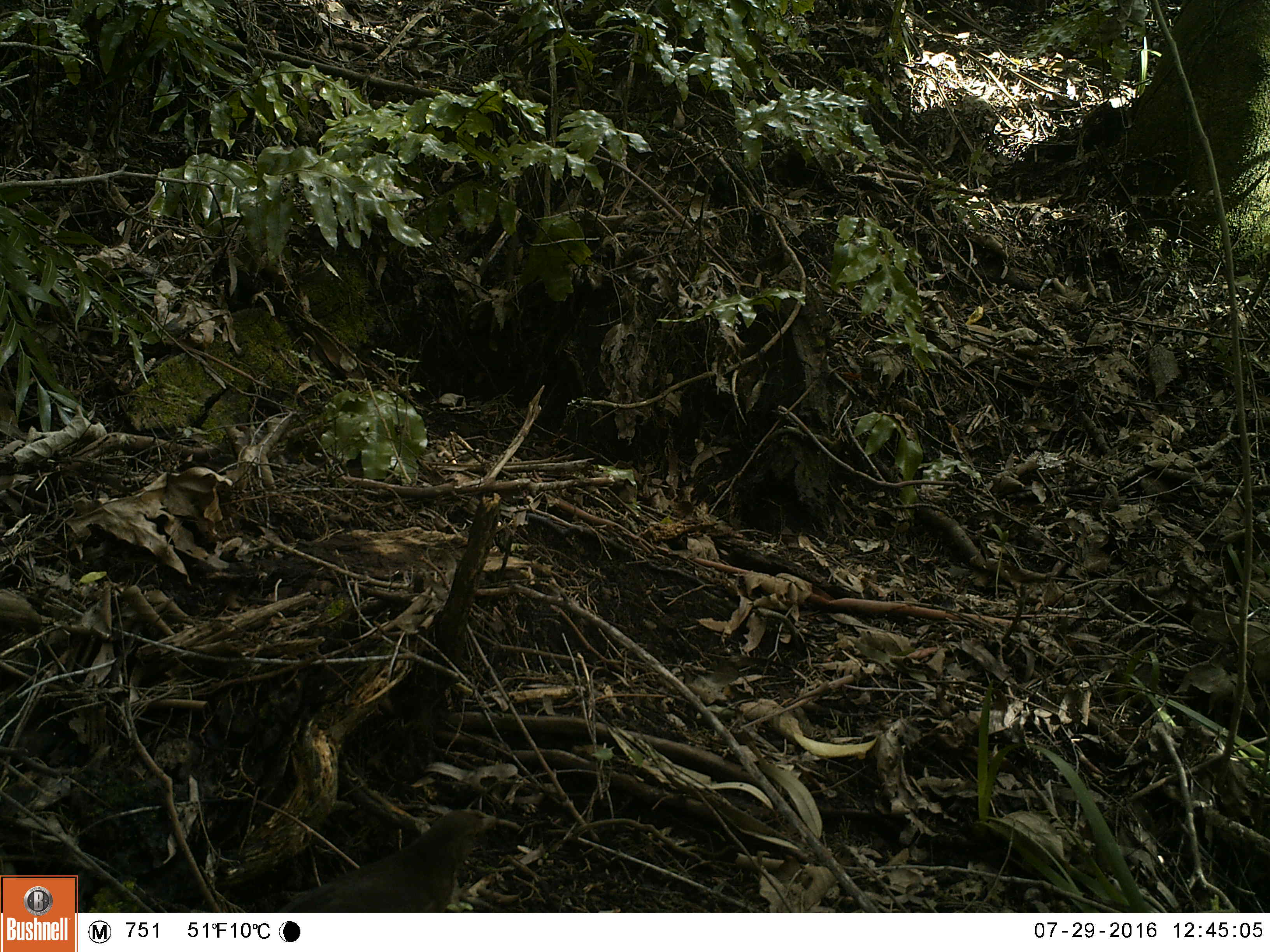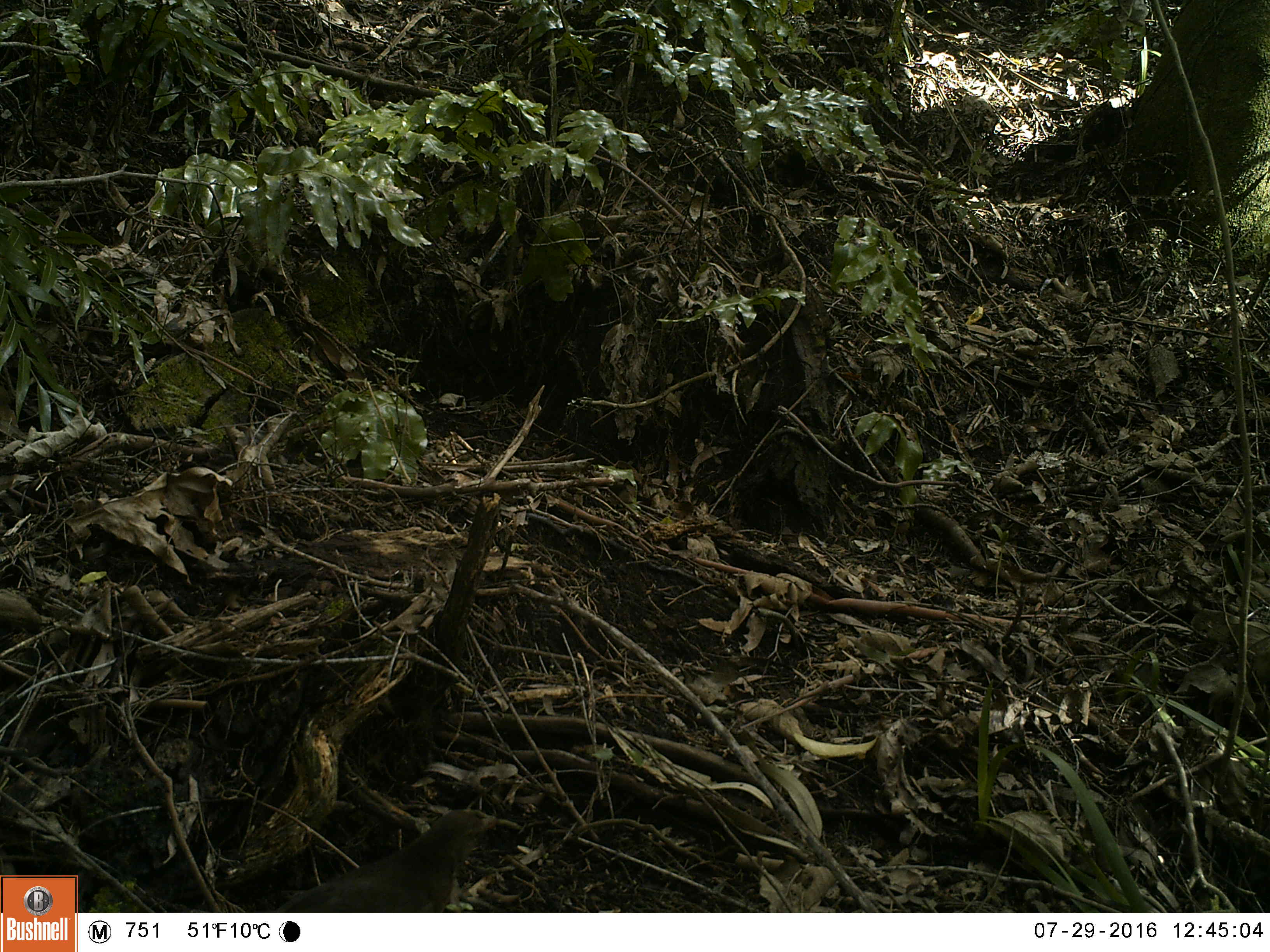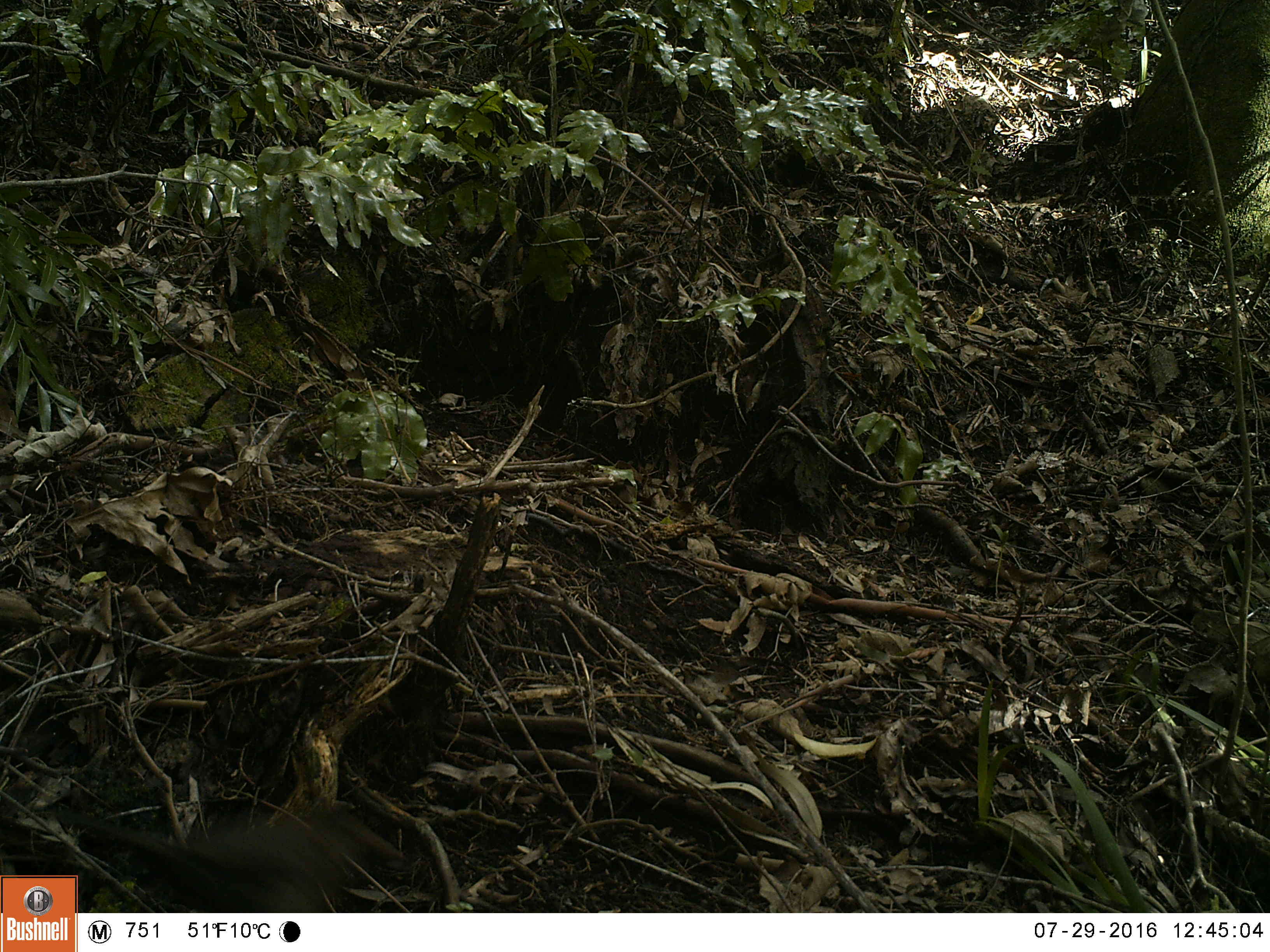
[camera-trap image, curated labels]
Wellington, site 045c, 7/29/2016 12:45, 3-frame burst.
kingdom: Animalia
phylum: Chordata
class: Aves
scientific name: Aves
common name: bird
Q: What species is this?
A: Bird (Aves).